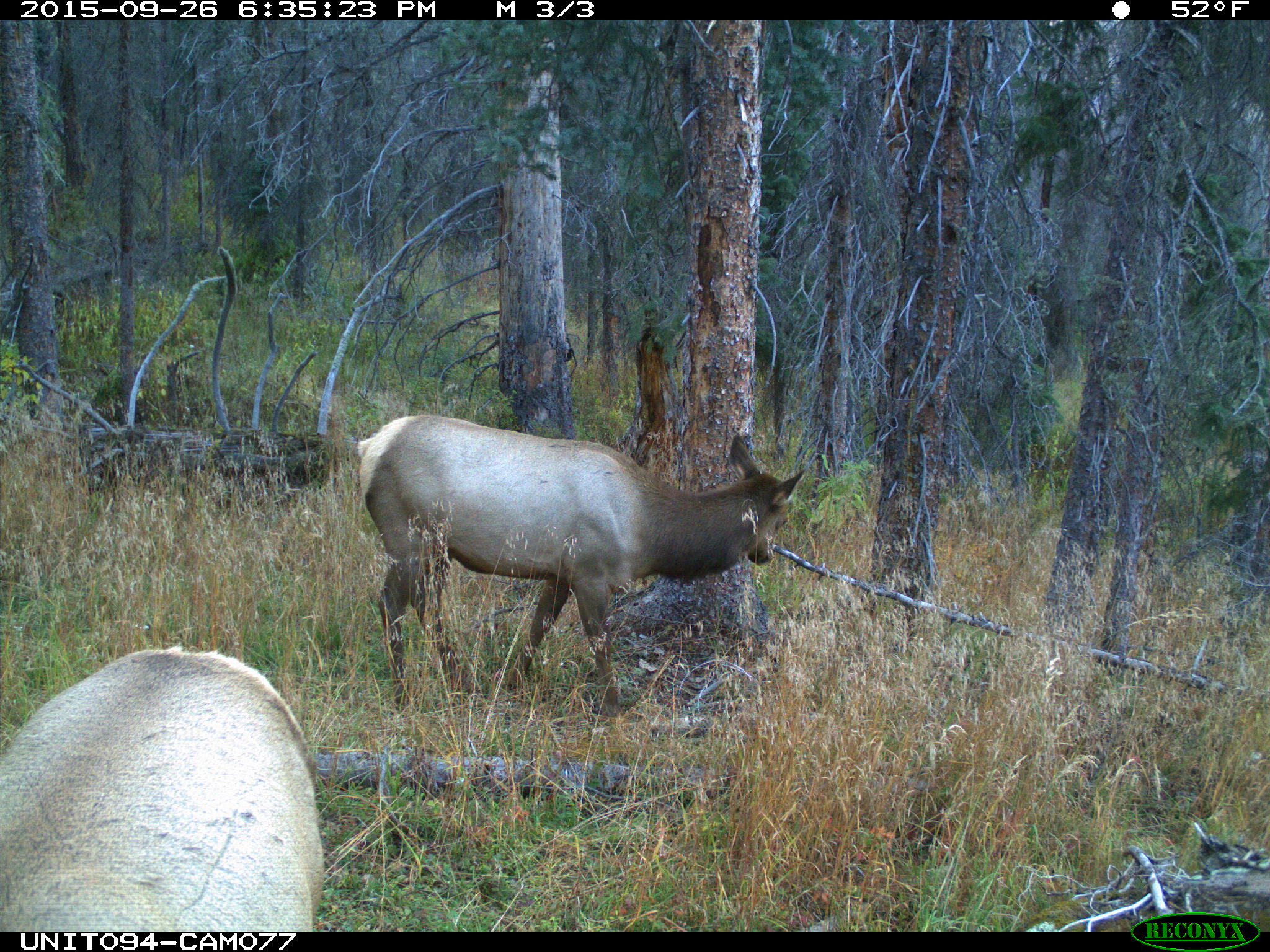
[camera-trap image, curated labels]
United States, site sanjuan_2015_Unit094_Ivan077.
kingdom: Animalia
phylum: Chordata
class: Mammalia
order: Artiodactyla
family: Cervidae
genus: Cervus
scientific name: Cervus elaphus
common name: red deer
Cervus elaphus (red deer).